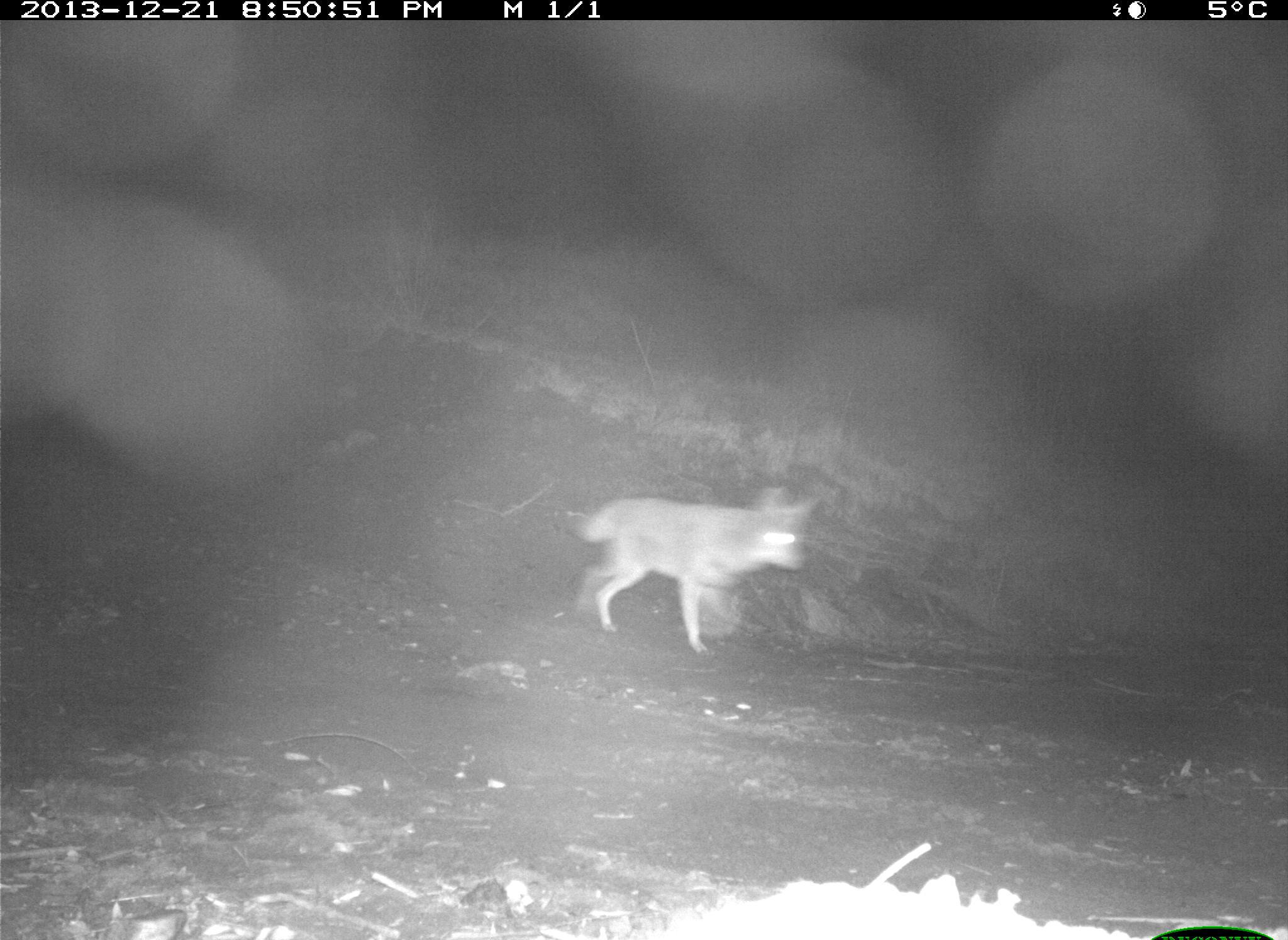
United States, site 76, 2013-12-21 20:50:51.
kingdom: Animalia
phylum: Chordata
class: Mammalia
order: Carnivora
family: Canidae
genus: Canis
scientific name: Canis latrans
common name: coyote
Coyote (Canis latrans).